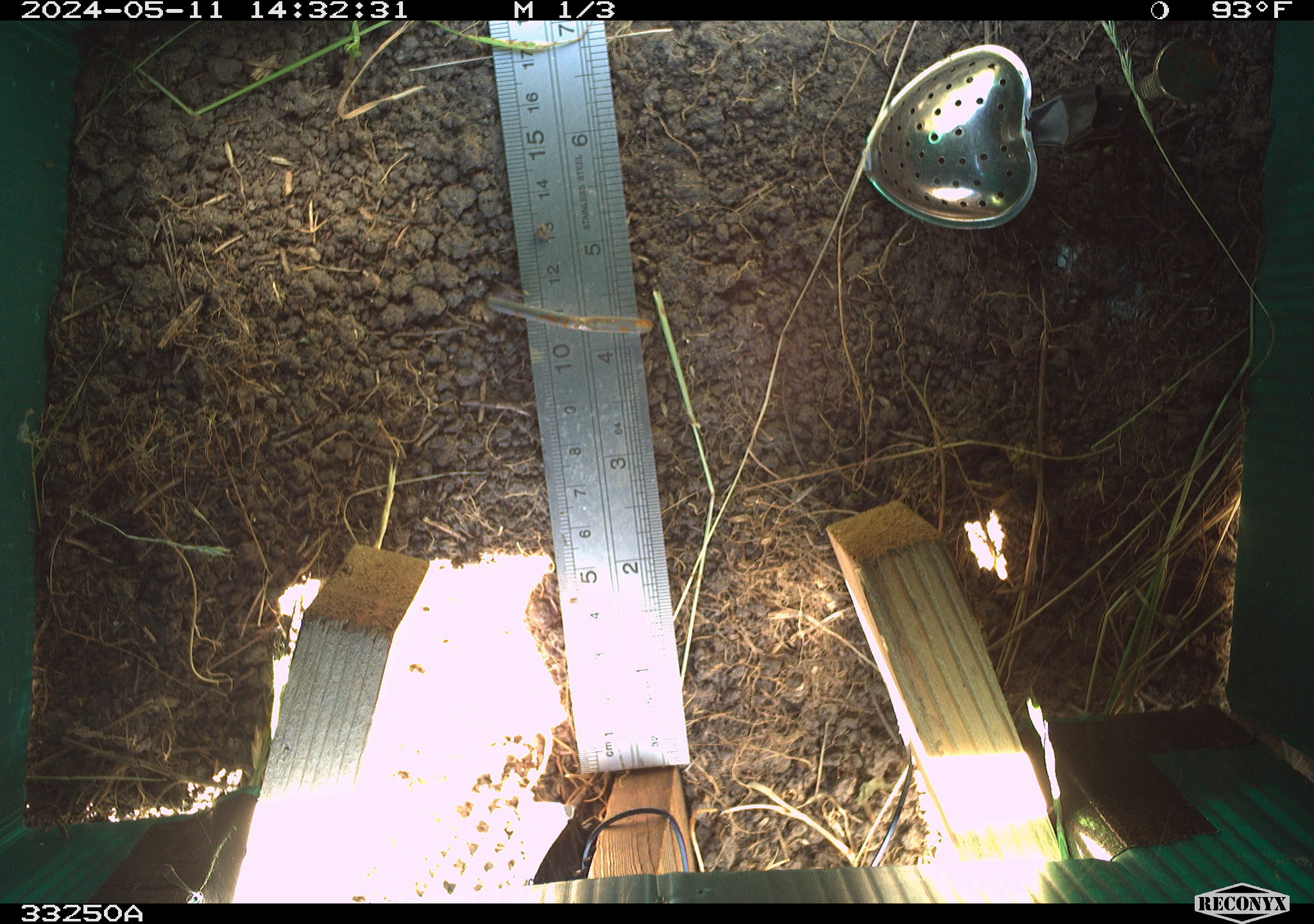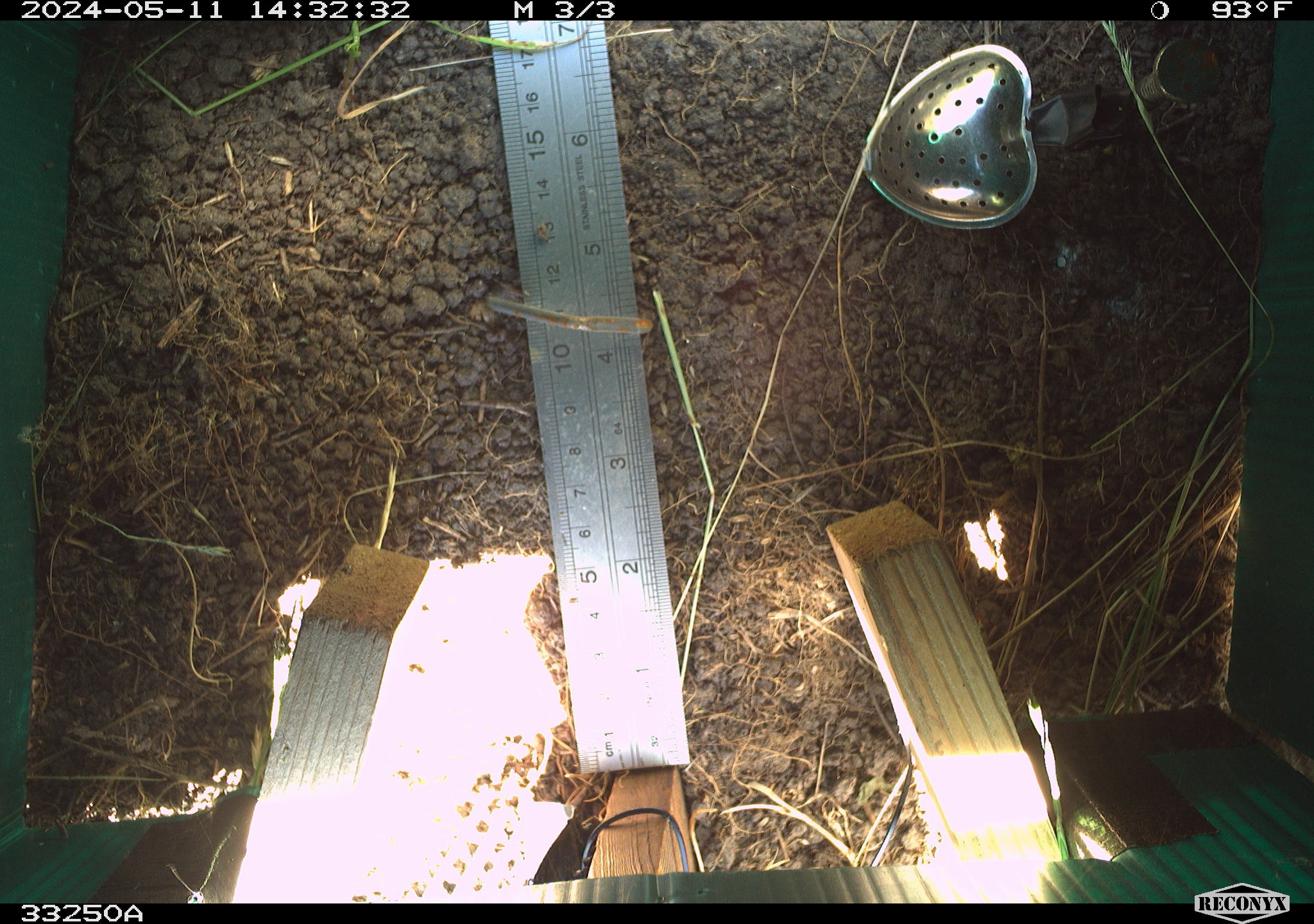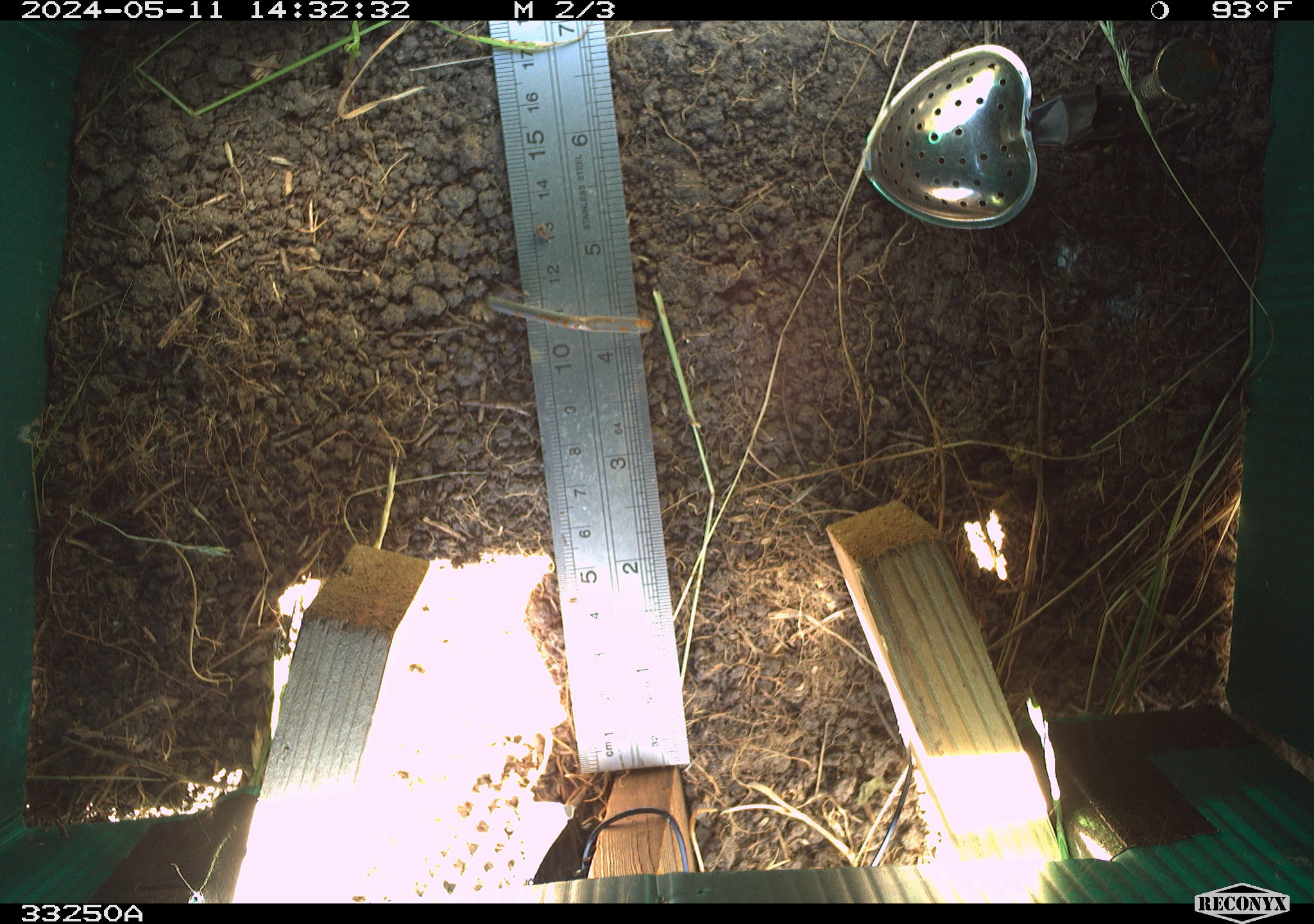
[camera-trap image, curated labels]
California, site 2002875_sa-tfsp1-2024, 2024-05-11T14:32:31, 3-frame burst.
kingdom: Animalia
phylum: Chordata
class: Reptilia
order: Squamata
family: Anguidae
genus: Elgaria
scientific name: Elgaria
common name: alligator lizards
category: elgaria species